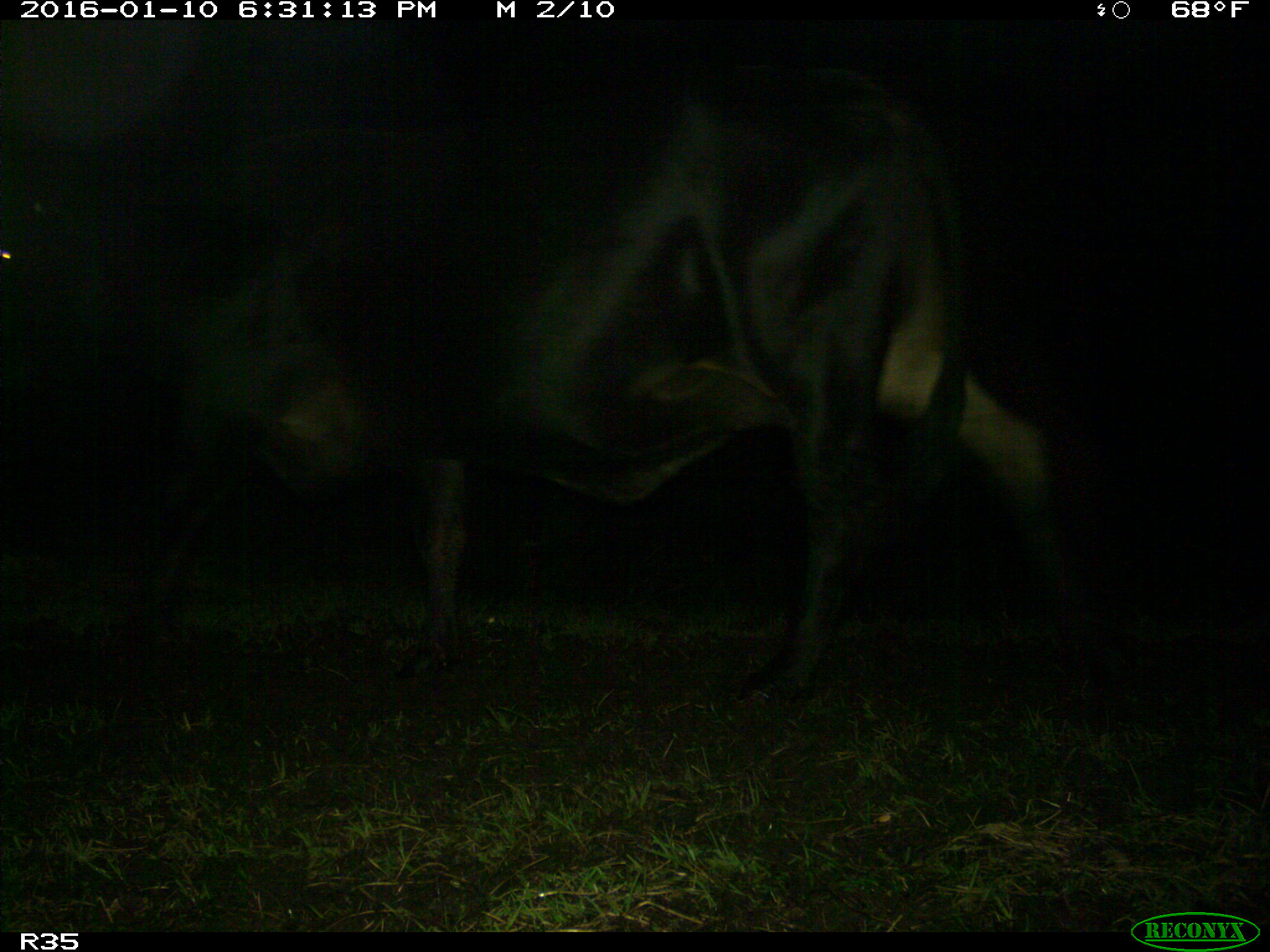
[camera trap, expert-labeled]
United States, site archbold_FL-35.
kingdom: Animalia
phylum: Chordata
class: Mammalia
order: Artiodactyla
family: Bovidae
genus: Bos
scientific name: Bos taurus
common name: domestic cow